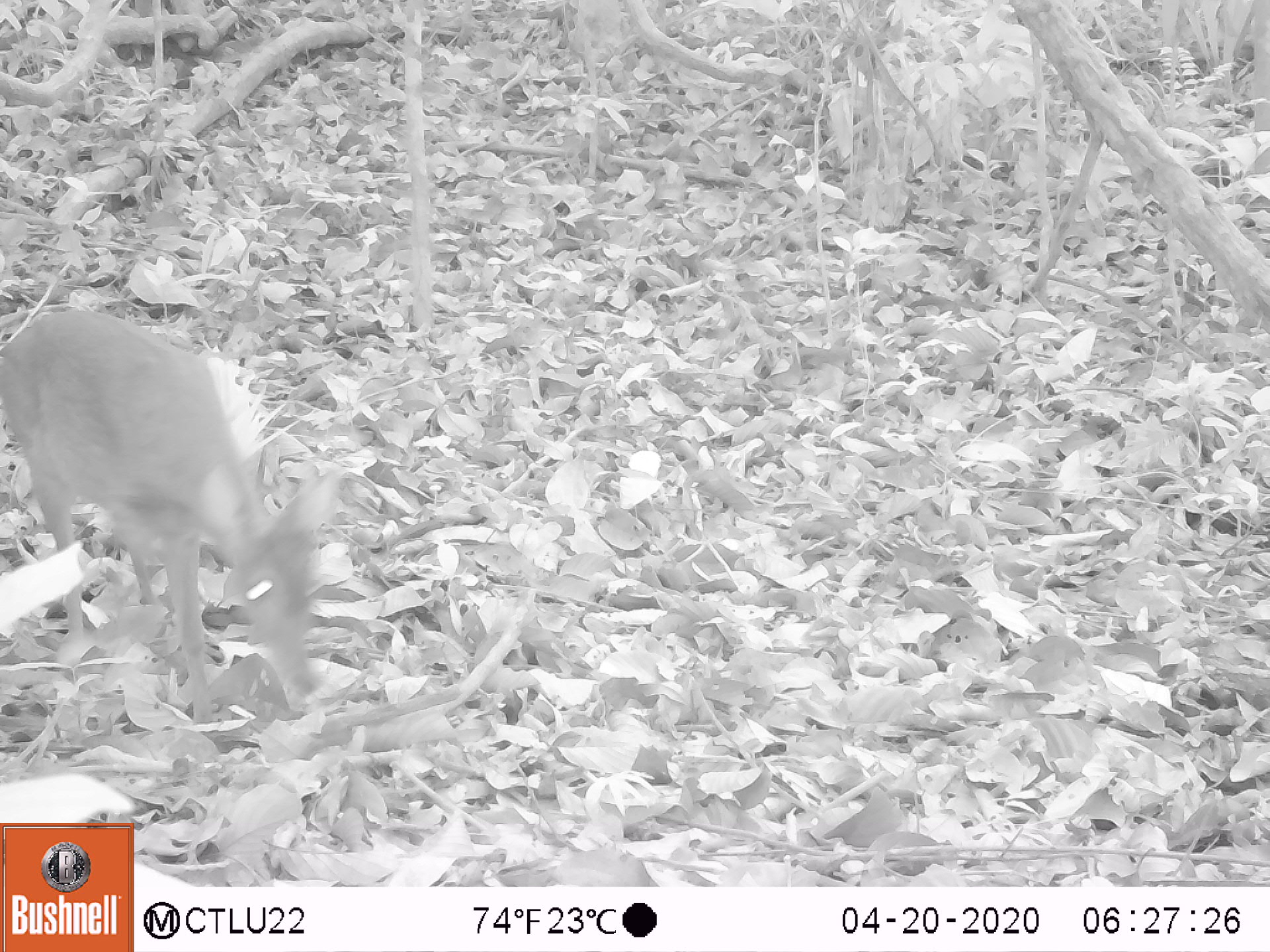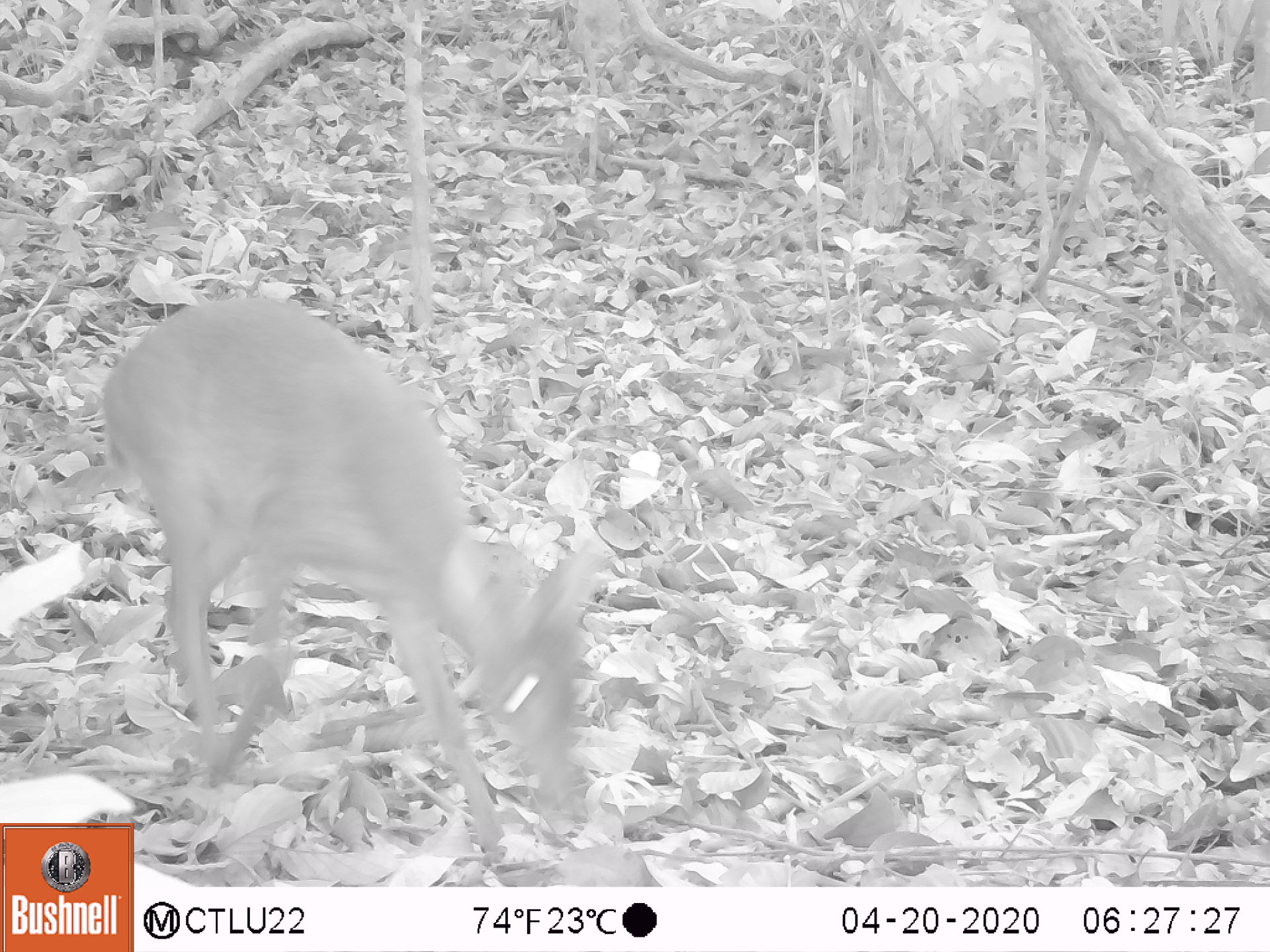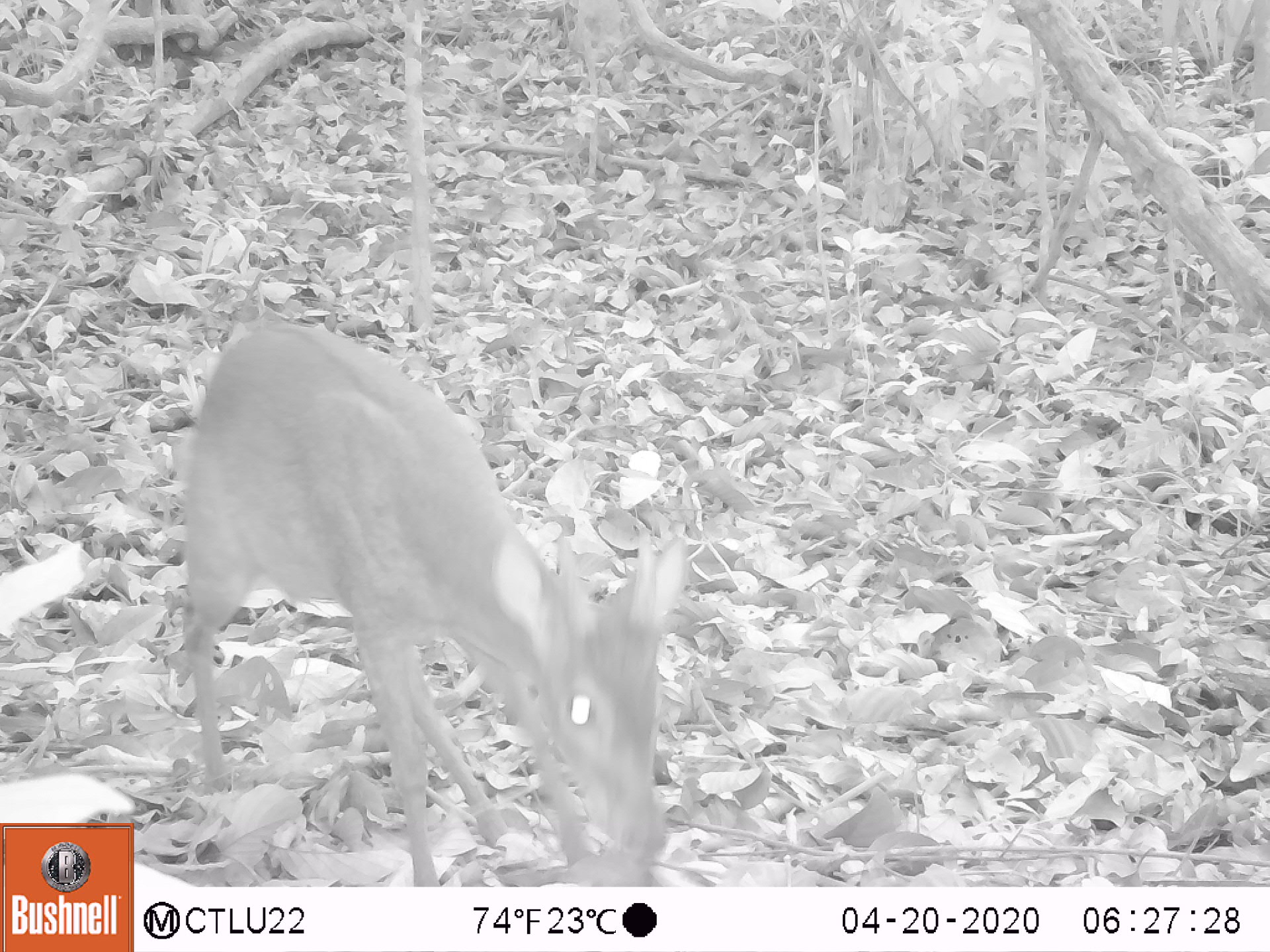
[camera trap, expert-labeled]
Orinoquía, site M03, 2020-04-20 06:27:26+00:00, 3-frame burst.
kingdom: Animalia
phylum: Chordata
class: Mammalia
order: Artiodactyla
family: Cervidae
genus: Mazama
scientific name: Mazama americana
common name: red brocket deer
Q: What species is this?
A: Red brocket deer (Mazama americana).